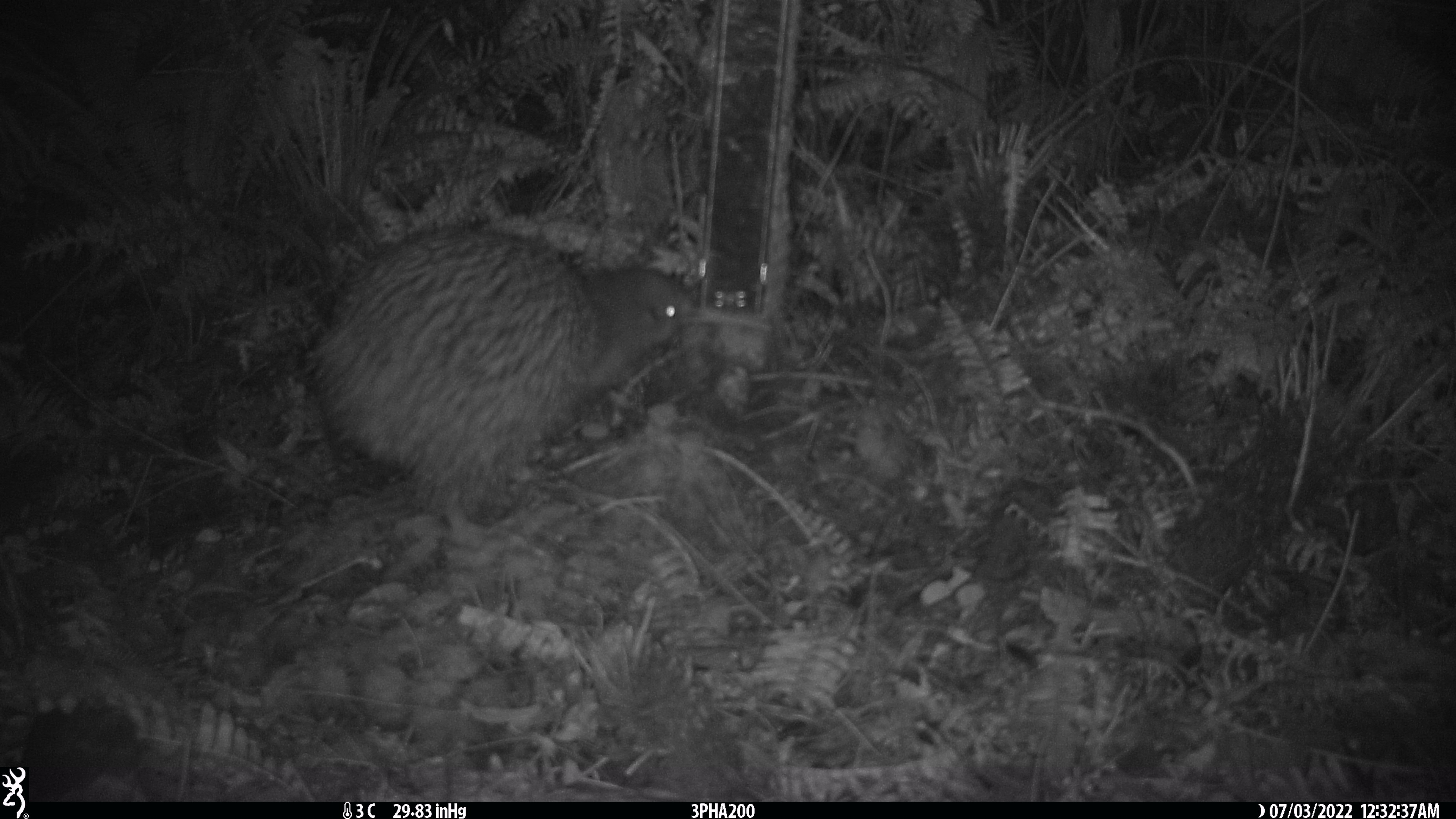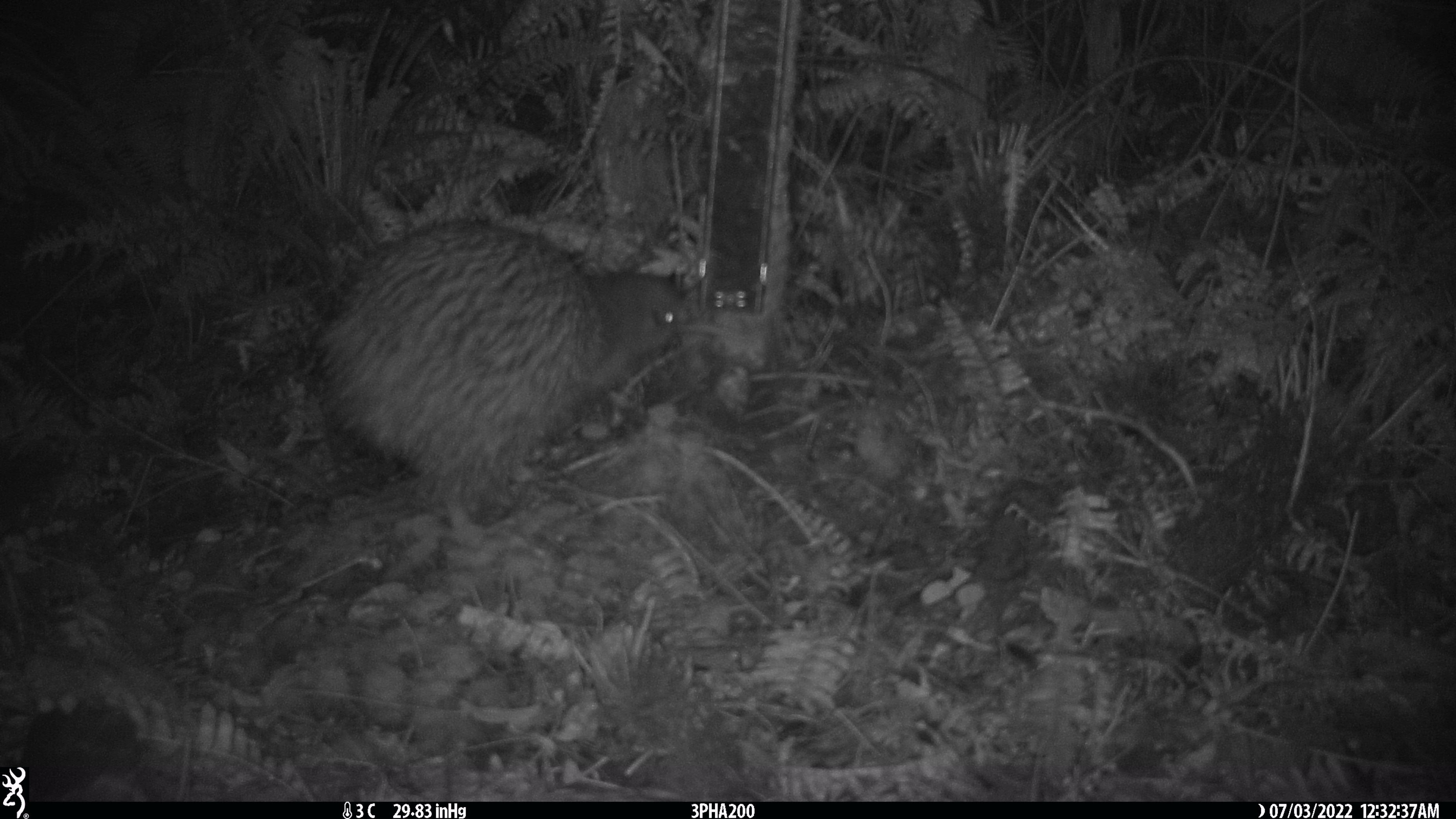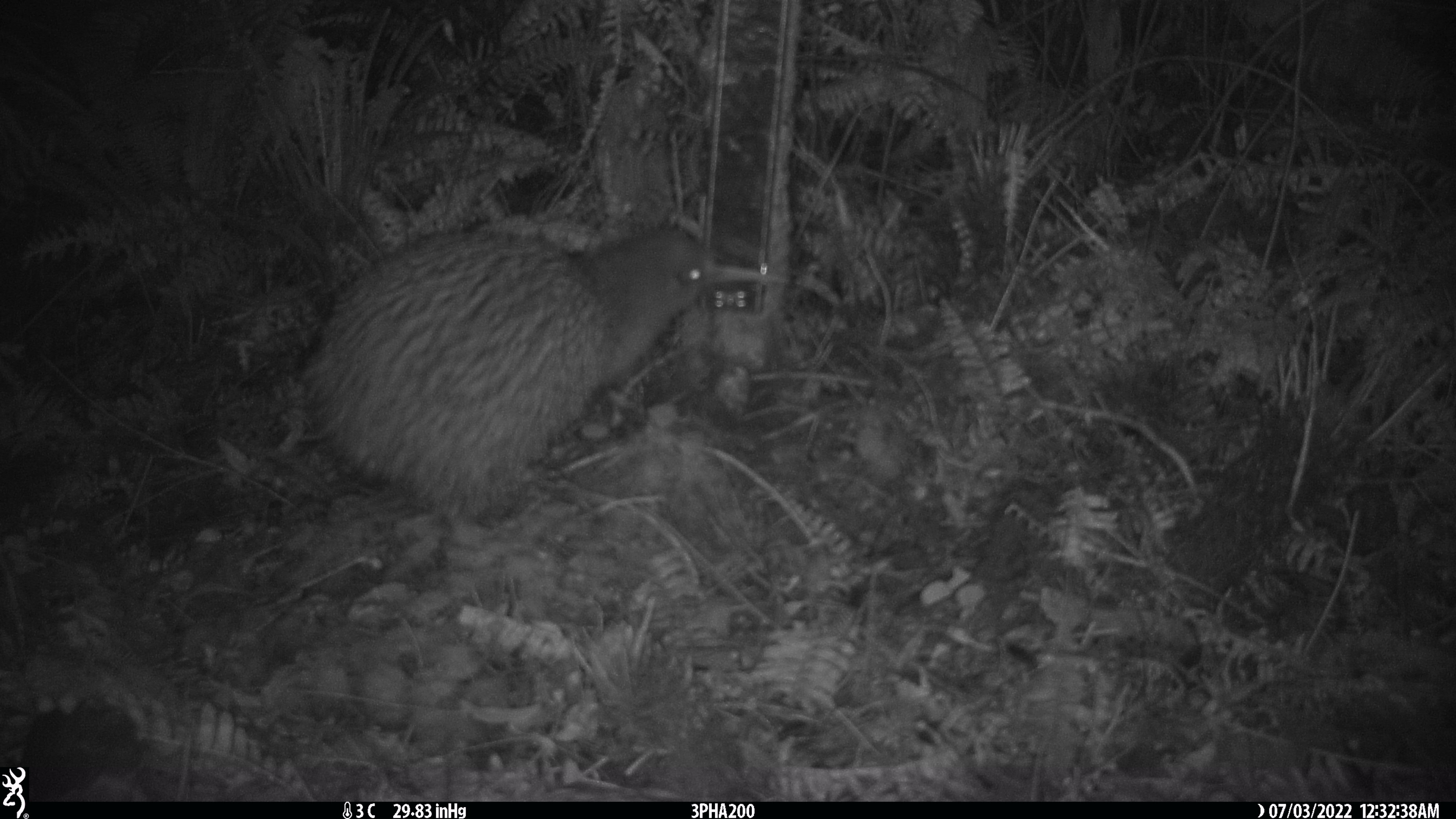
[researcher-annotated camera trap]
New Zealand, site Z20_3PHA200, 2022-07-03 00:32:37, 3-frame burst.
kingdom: Animalia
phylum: Chordata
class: Aves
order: Apterygiformes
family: Apterygidae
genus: Apteryx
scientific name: Apteryx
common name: kiwi